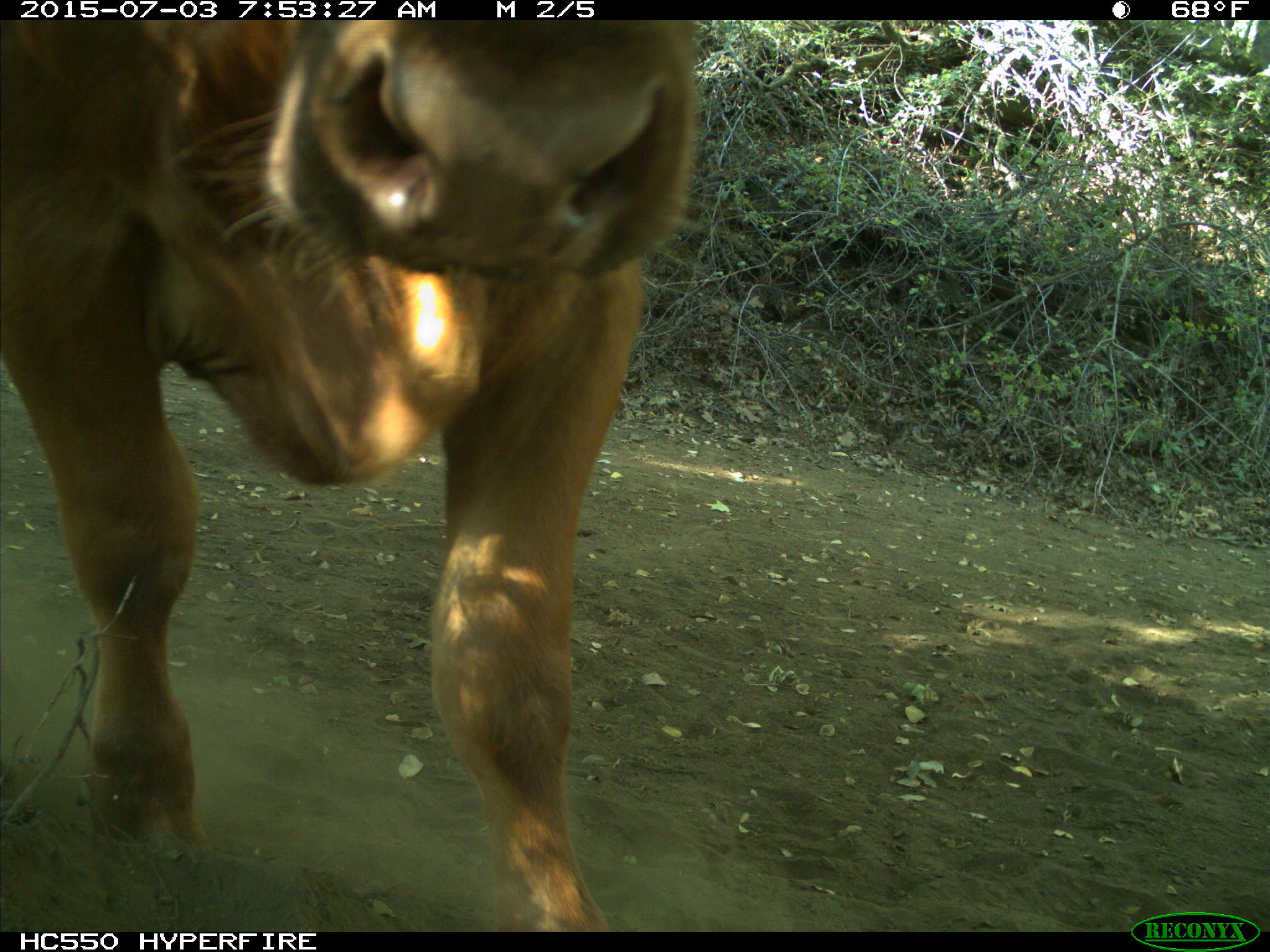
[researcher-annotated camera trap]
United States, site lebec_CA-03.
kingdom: Animalia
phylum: Chordata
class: Mammalia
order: Artiodactyla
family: Bovidae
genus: Bos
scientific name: Bos taurus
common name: domestic cow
Bos taurus (domestic cow).